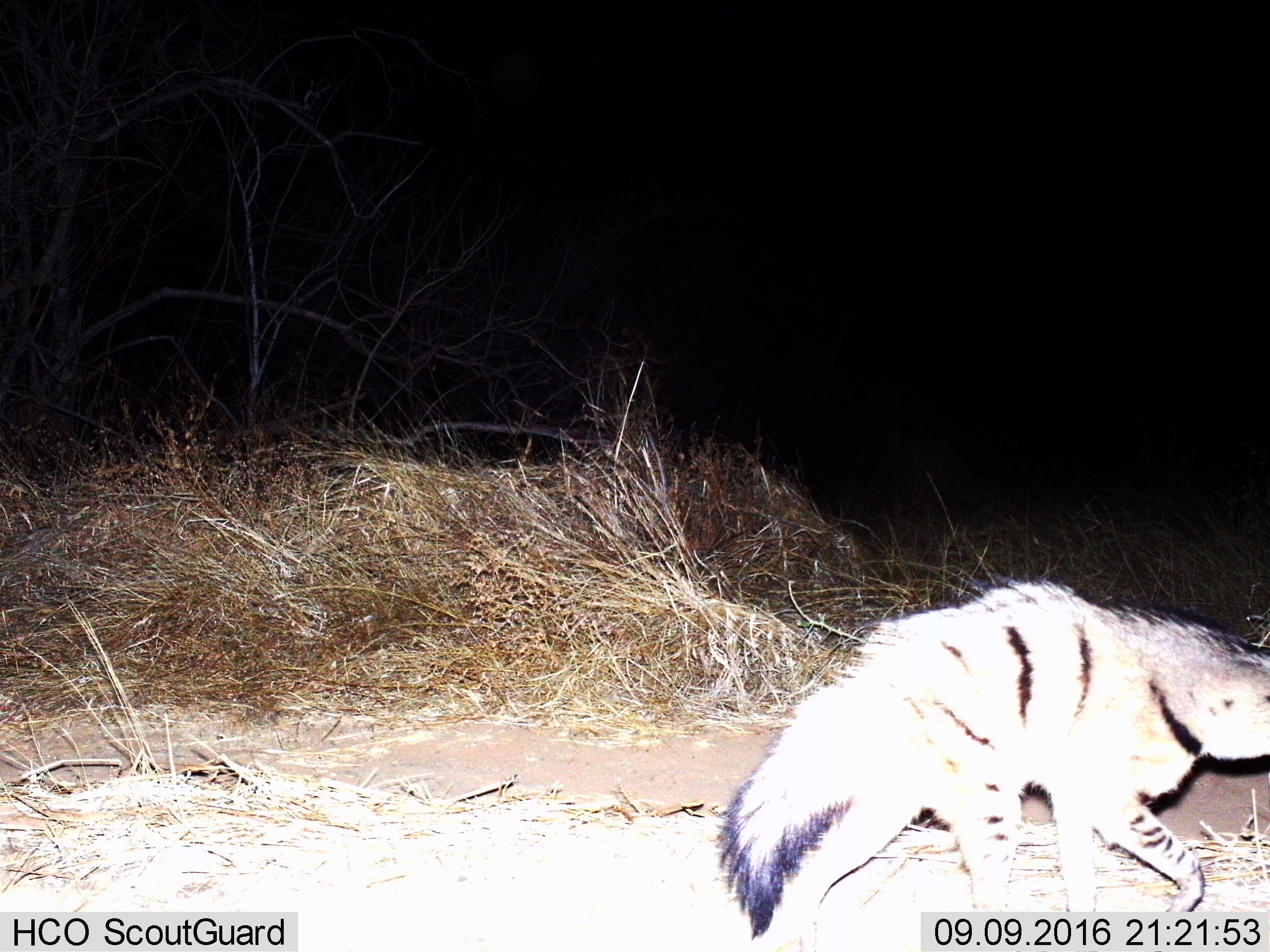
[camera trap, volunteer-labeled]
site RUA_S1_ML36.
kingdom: Animalia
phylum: Chordata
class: Mammalia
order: Carnivora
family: Hyaenidae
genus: Proteles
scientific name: Proteles cristatus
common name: aardwolf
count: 1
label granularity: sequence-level